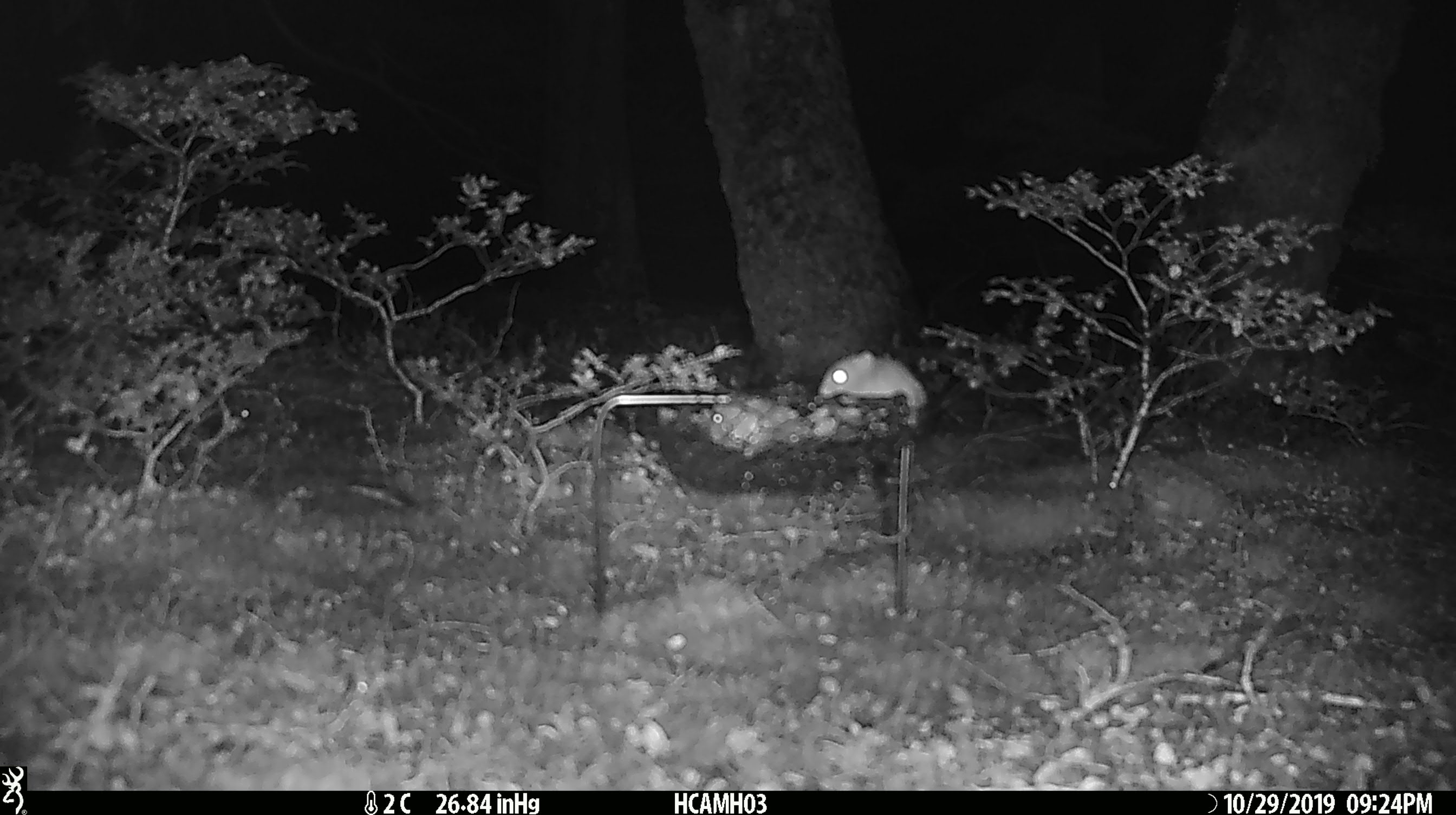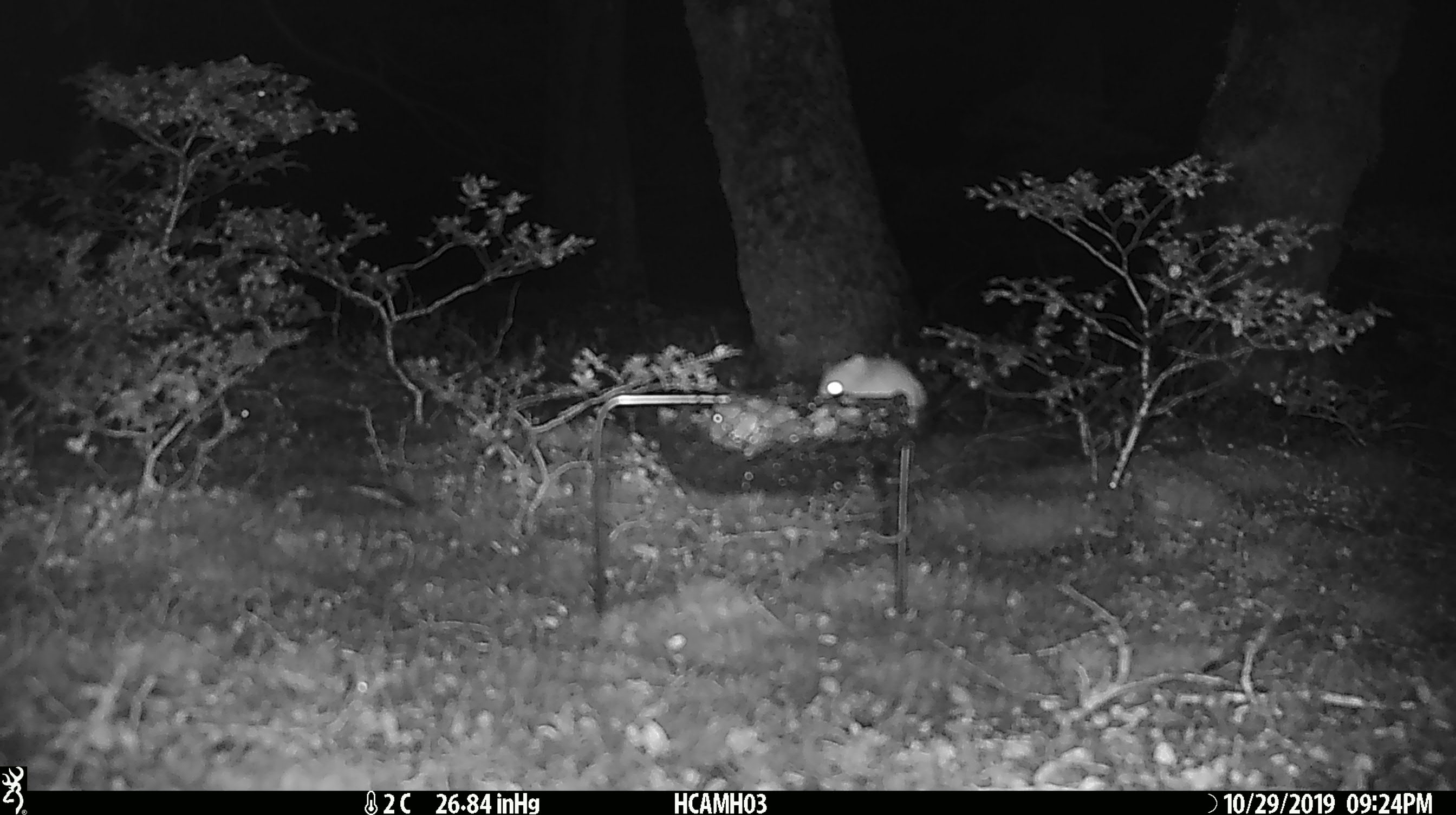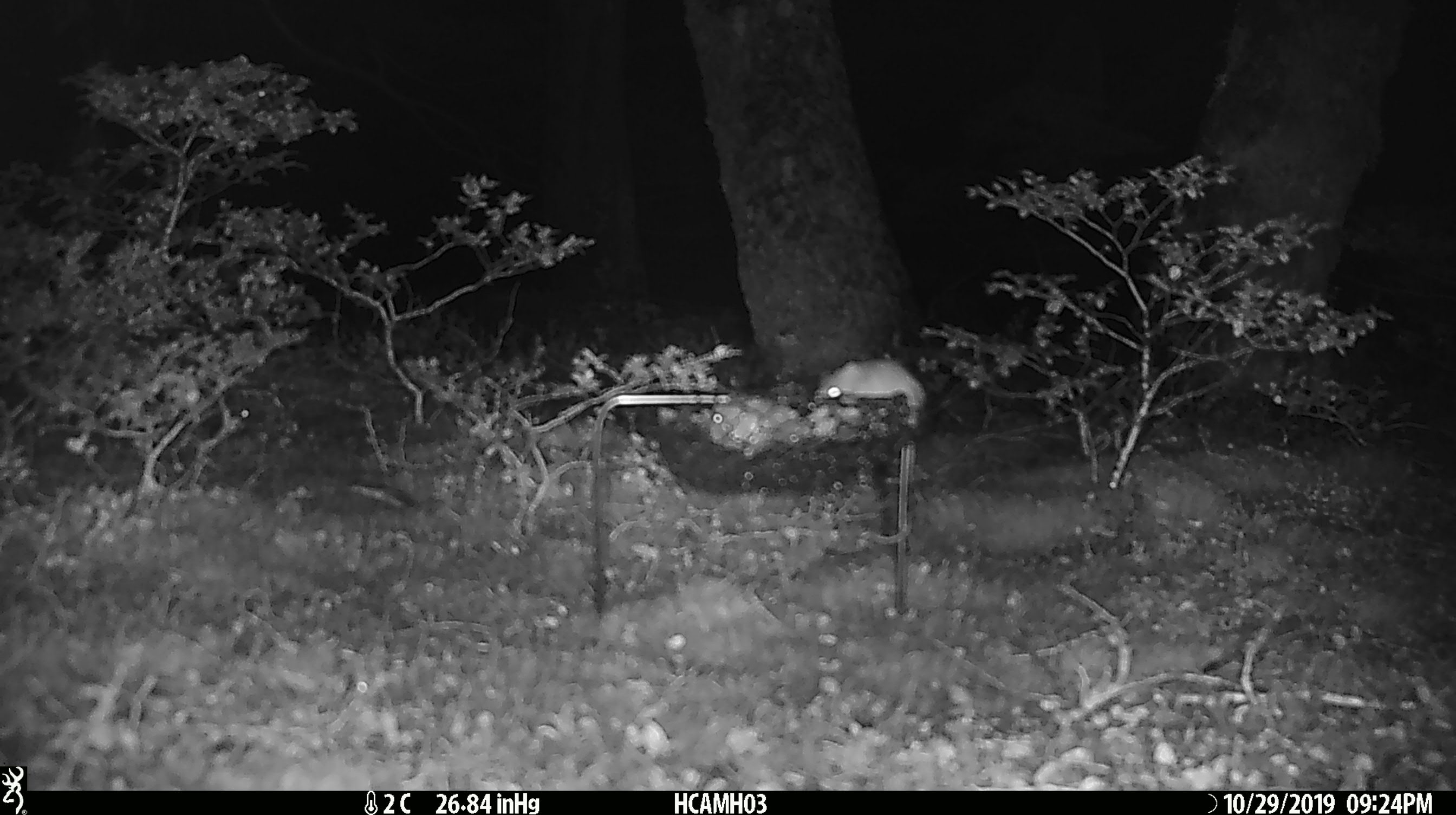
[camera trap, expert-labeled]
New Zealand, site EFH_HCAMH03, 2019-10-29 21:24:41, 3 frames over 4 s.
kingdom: Animalia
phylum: Chordata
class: Mammalia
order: Rodentia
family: Muridae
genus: Mus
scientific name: Mus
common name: mouse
Mouse (Mus).